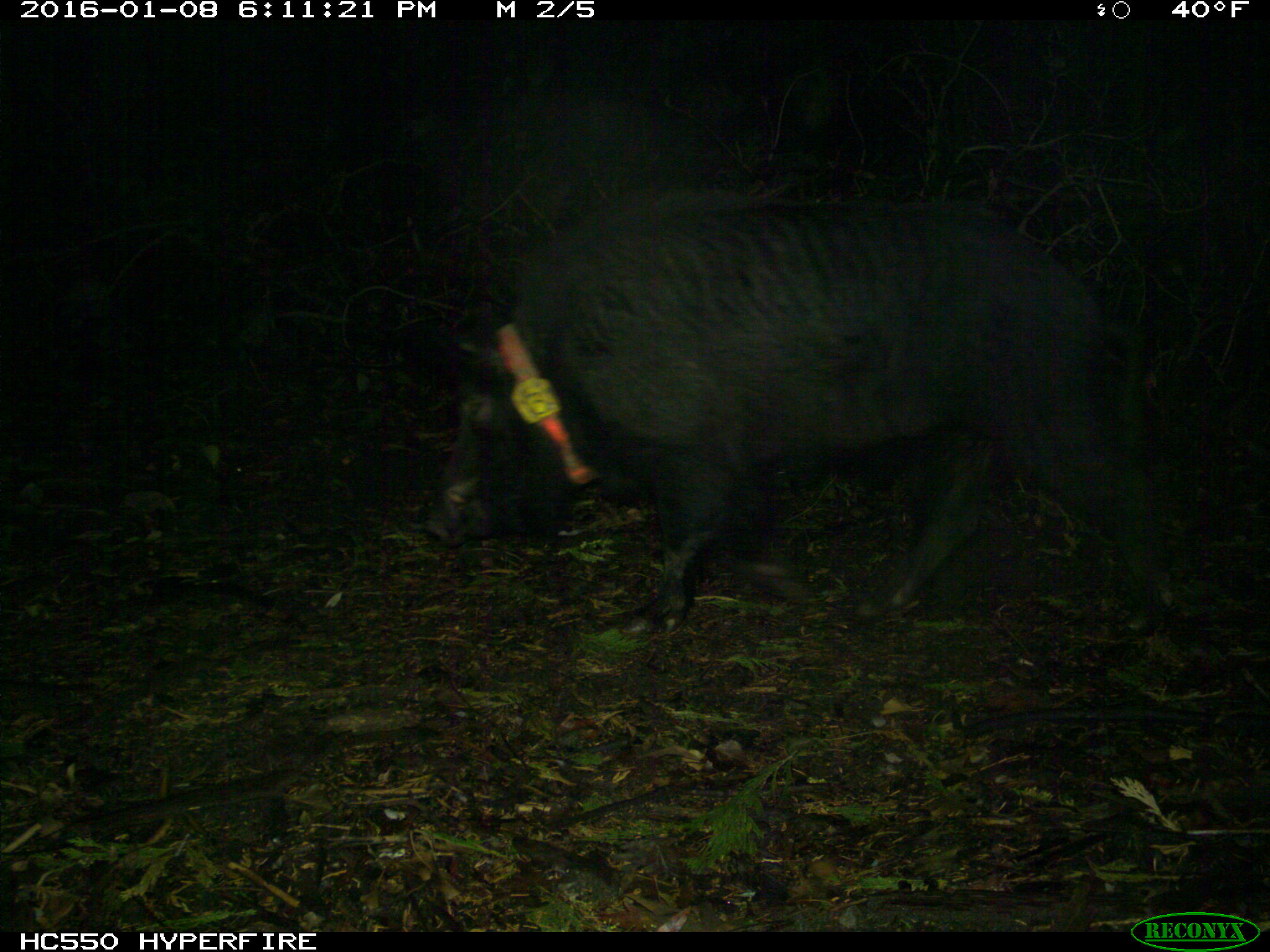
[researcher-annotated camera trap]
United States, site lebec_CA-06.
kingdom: Animalia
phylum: Chordata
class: Mammalia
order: Artiodactyla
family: Suidae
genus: Sus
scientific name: Sus scrofa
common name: wild boar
Sus scrofa (wild boar).